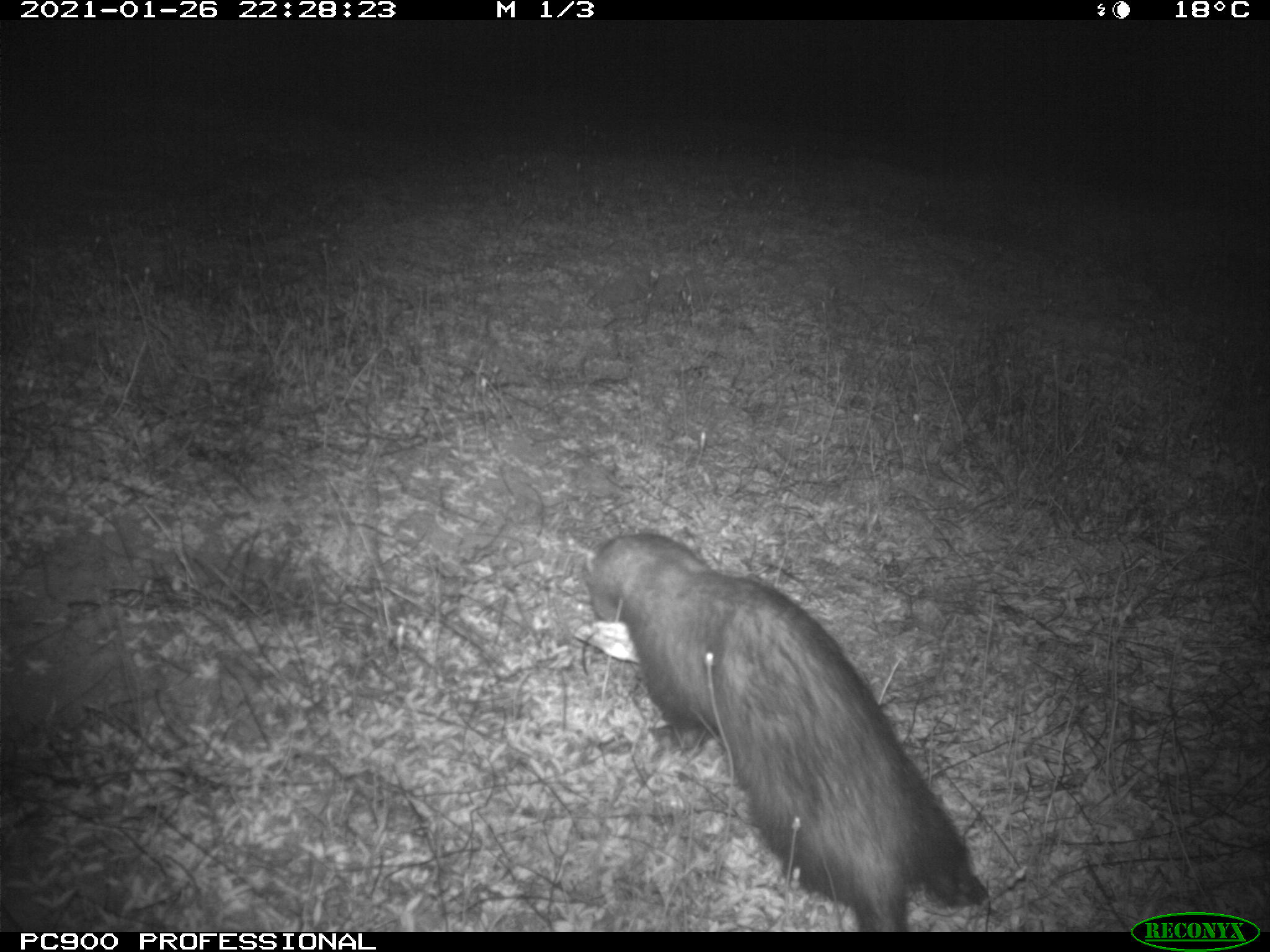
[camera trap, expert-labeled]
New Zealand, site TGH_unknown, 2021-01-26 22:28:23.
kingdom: Animalia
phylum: Chordata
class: Mammalia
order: Carnivora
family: Mustelidae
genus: Mustela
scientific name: Mustela furo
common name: ferret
Ferret (Mustela furo).